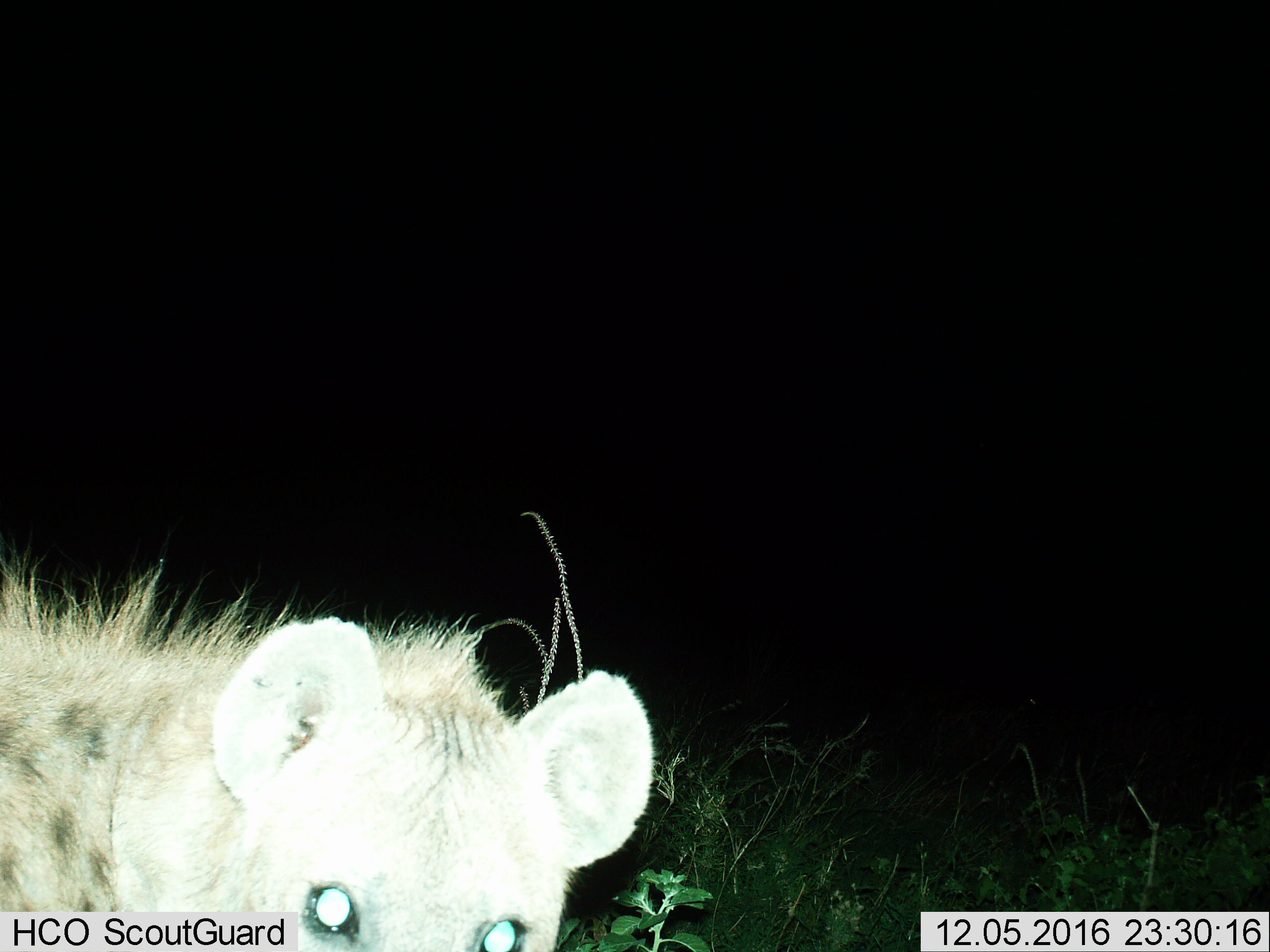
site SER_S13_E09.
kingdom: Animalia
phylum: Chordata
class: Mammalia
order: Carnivora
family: Hyaenidae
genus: Crocuta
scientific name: Crocuta crocuta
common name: spotted hyena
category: hyenaspotted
Hyenaspotted (spotted hyena) (Crocuta crocuta), count 1. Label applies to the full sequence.